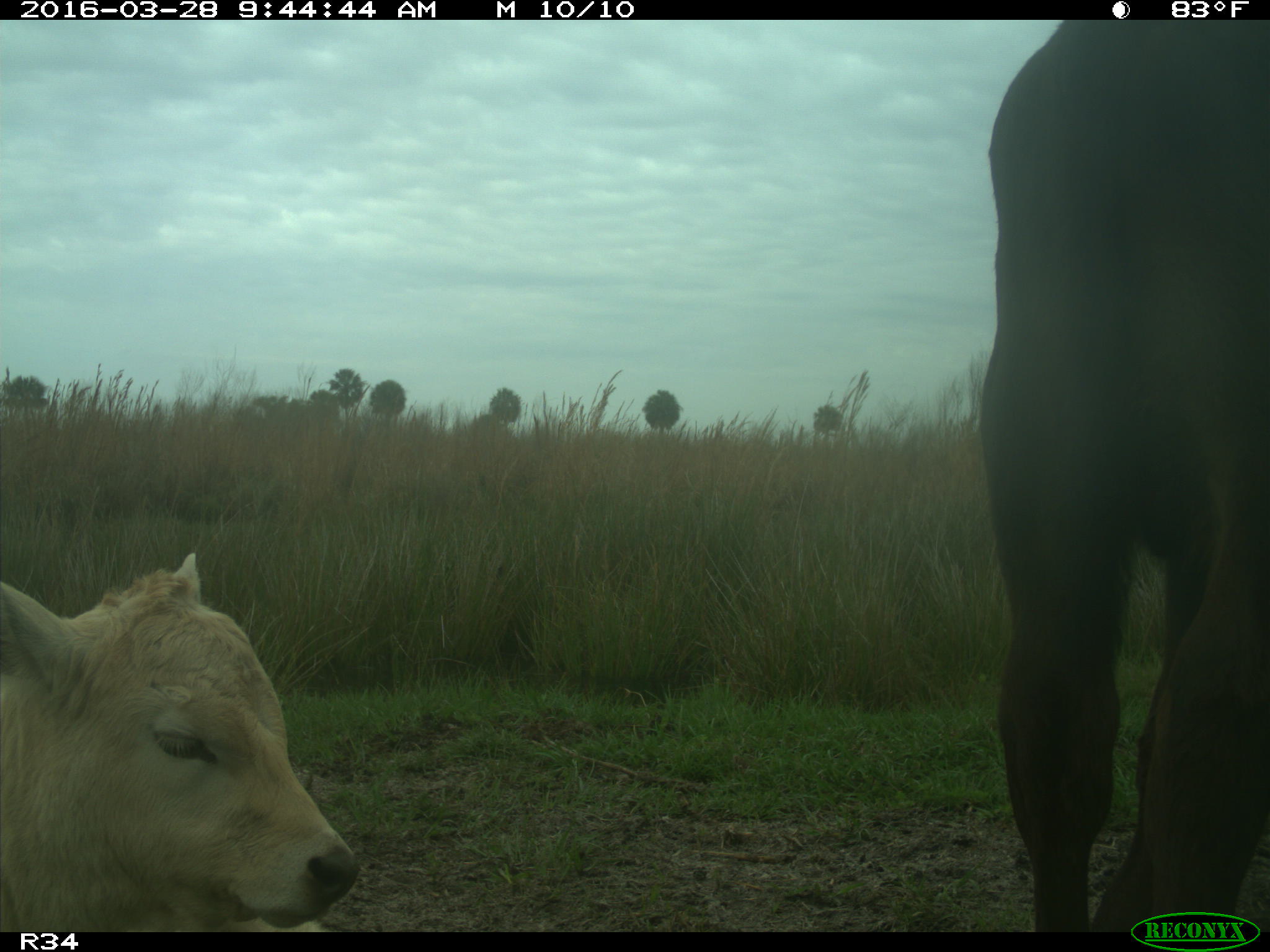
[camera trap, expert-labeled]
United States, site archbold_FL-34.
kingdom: Animalia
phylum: Chordata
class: Mammalia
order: Artiodactyla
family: Bovidae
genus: Bos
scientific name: Bos taurus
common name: domestic cow